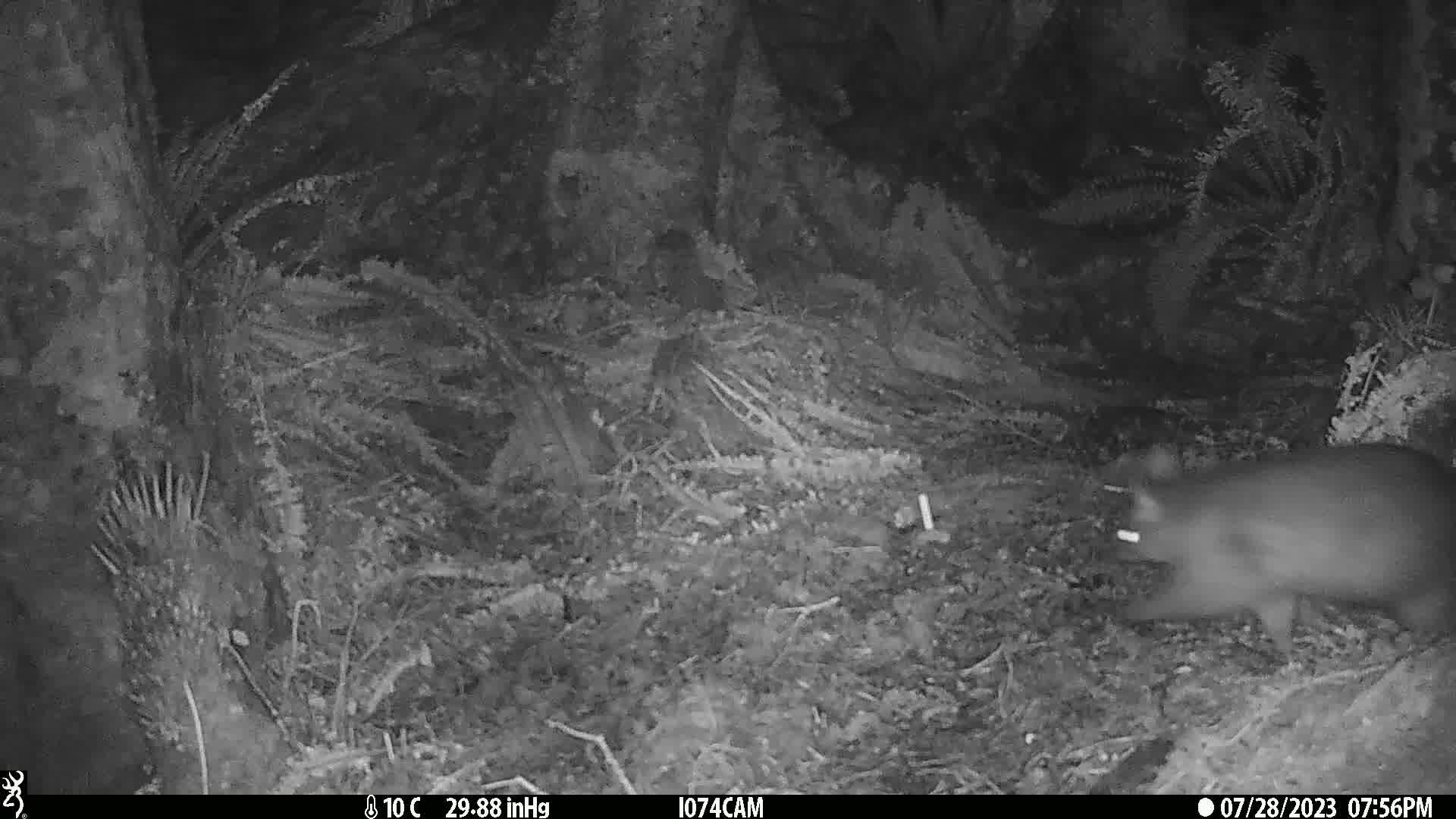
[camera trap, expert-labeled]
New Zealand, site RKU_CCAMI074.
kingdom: Animalia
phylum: Chordata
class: Mammalia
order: Diprotodontia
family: Phalangeridae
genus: Trichosurus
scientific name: Trichosurus vulpecula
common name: common brushtail possum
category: possum